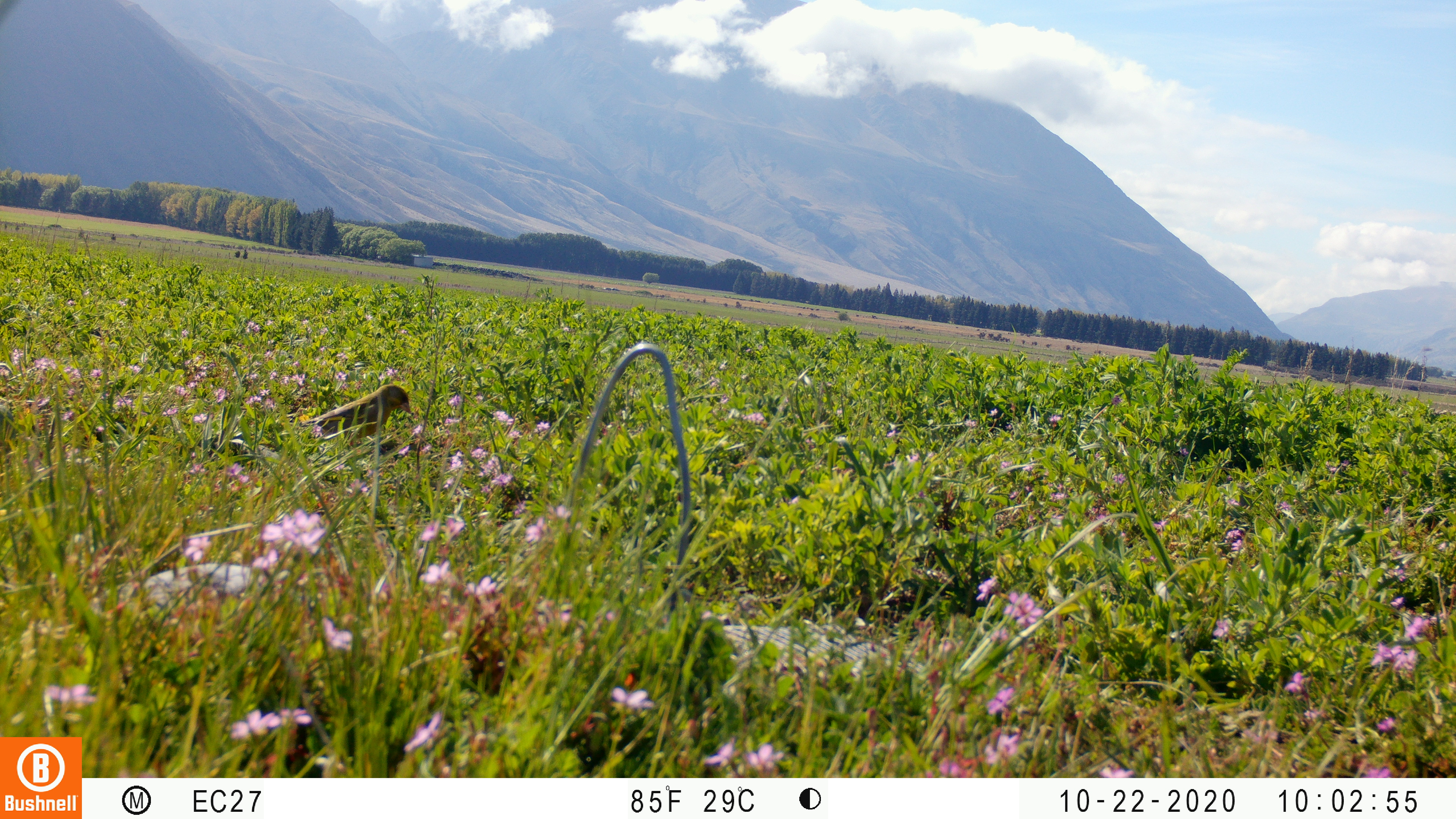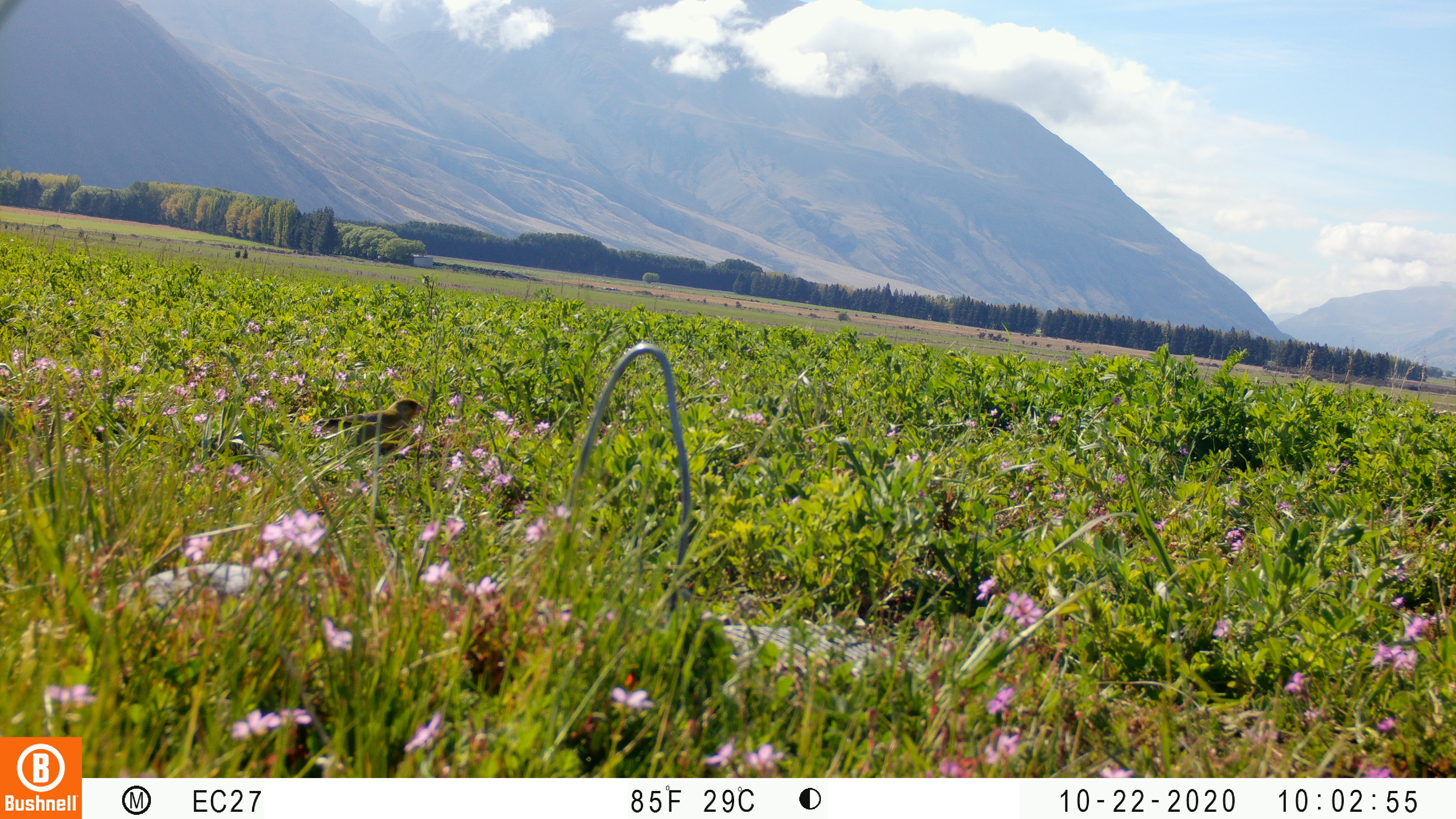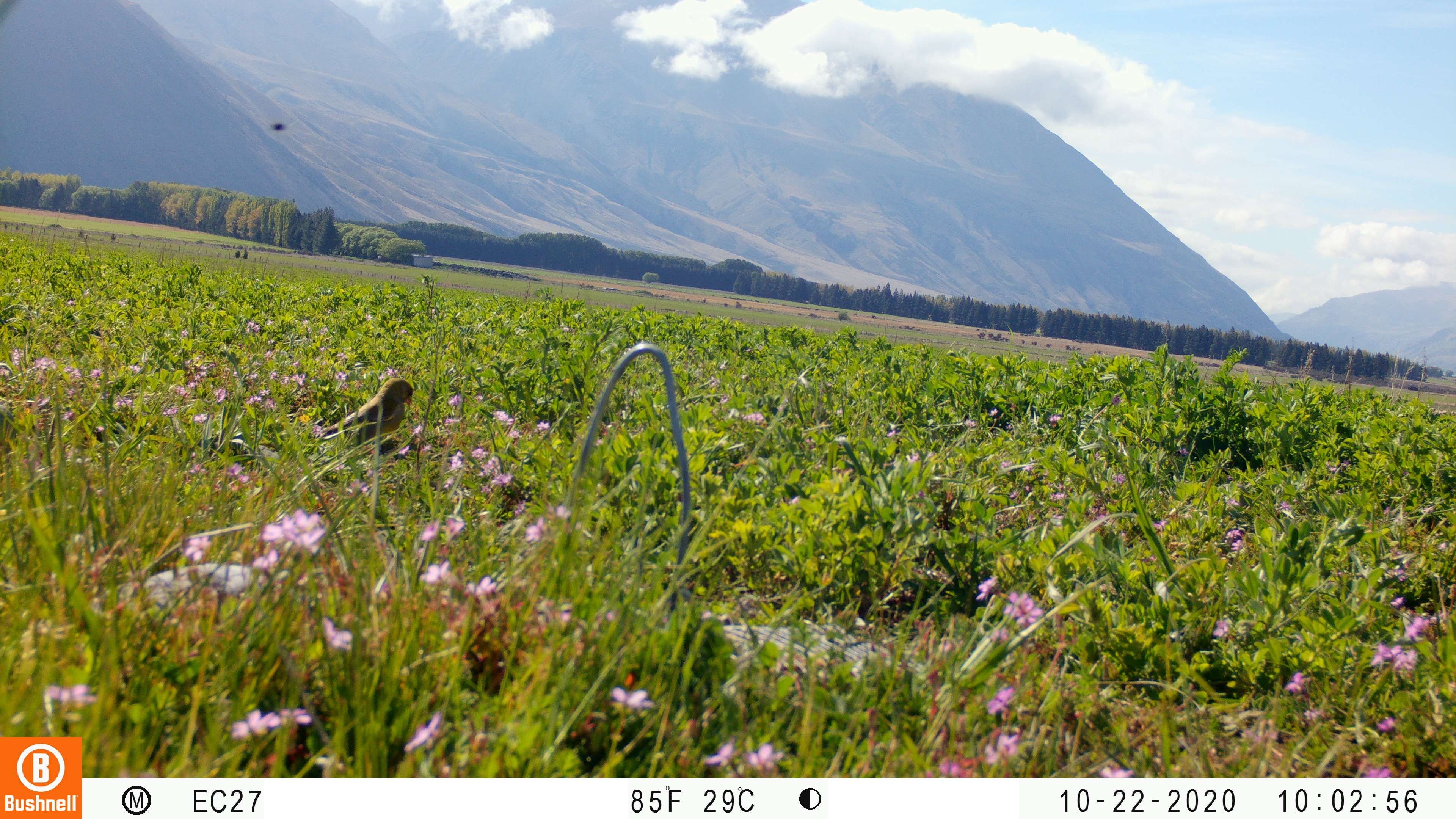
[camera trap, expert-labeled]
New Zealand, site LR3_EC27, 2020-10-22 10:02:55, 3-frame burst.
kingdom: Animalia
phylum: Chordata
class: Aves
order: Passeriformes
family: Fringillidae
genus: Chloris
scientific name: Chloris chloris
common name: greenfinch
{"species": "greenfinch (Chloris chloris)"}